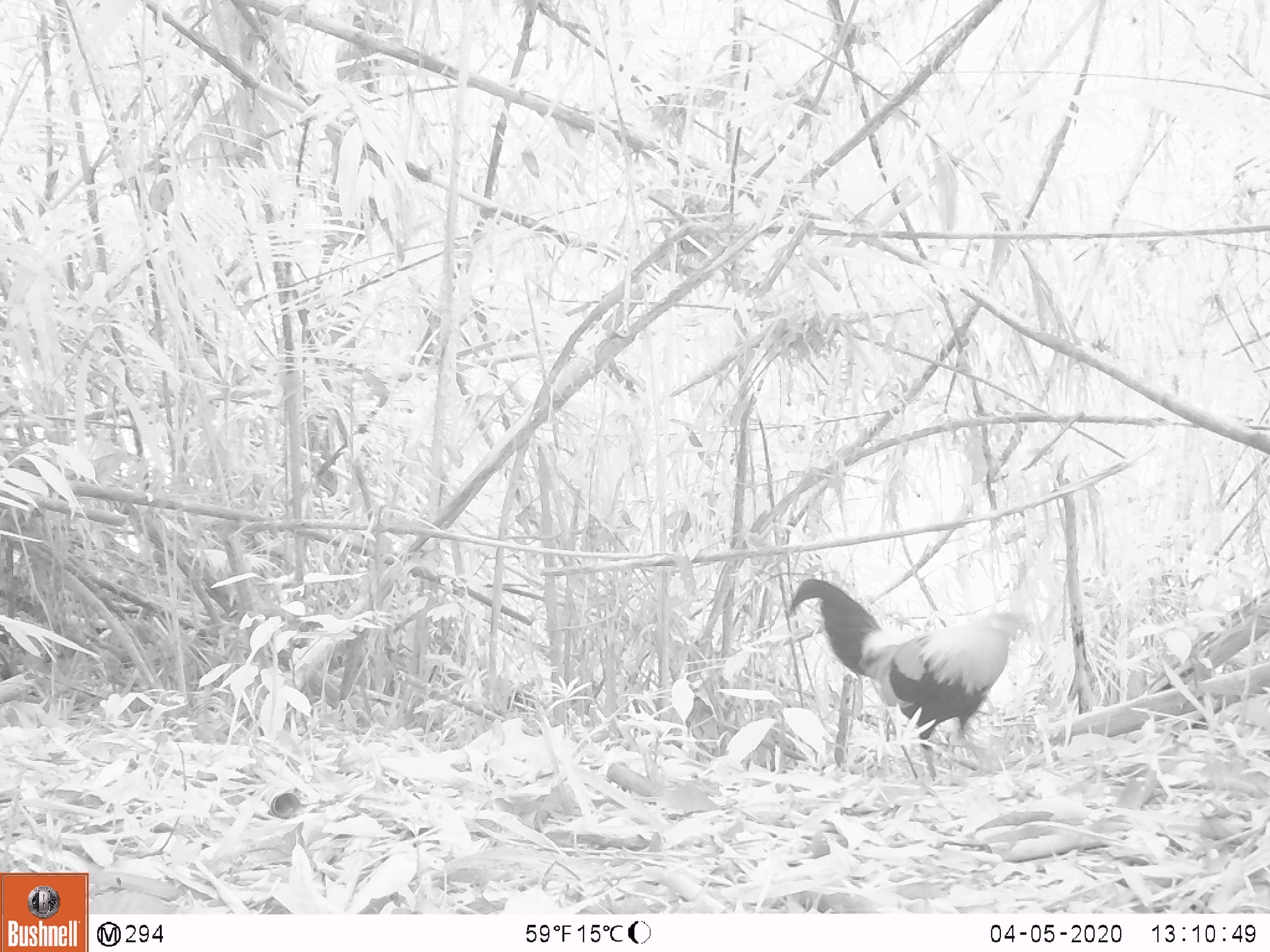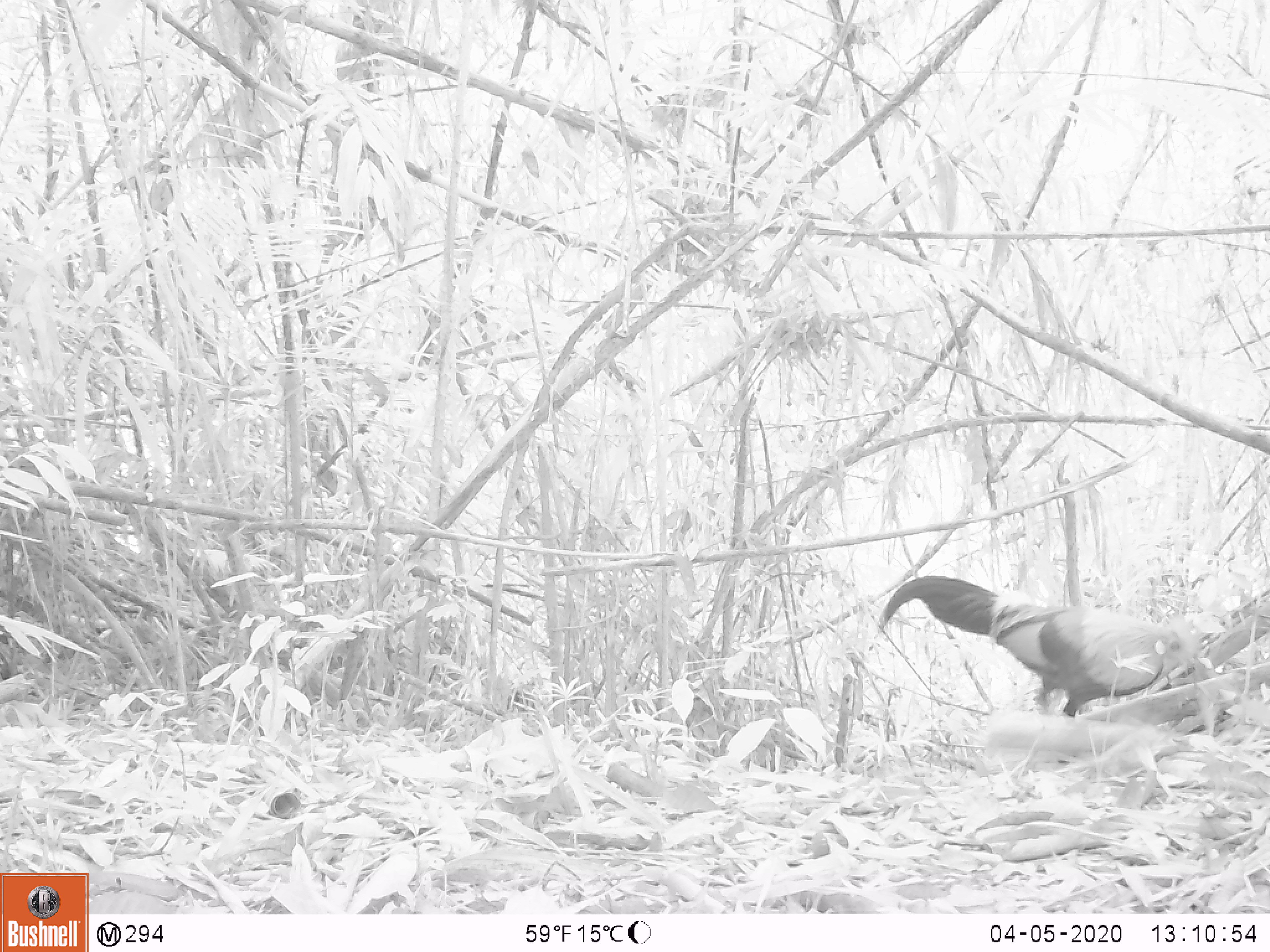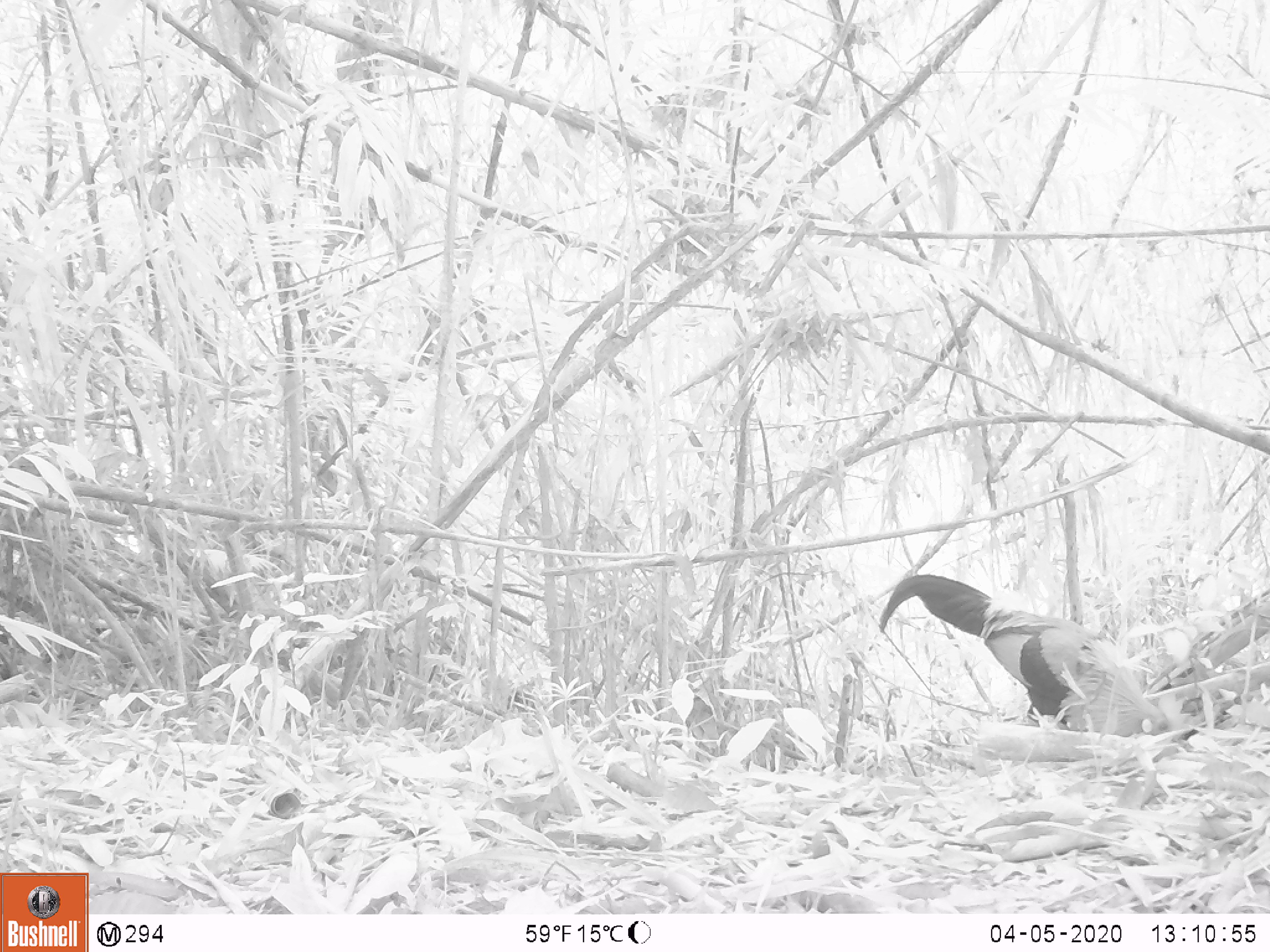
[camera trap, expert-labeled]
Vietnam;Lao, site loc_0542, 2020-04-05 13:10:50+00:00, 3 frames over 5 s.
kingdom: Animalia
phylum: Chordata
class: Aves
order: Galliformes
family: Phasianidae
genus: Gallus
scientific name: Gallus gallus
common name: red junglefowl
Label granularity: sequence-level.